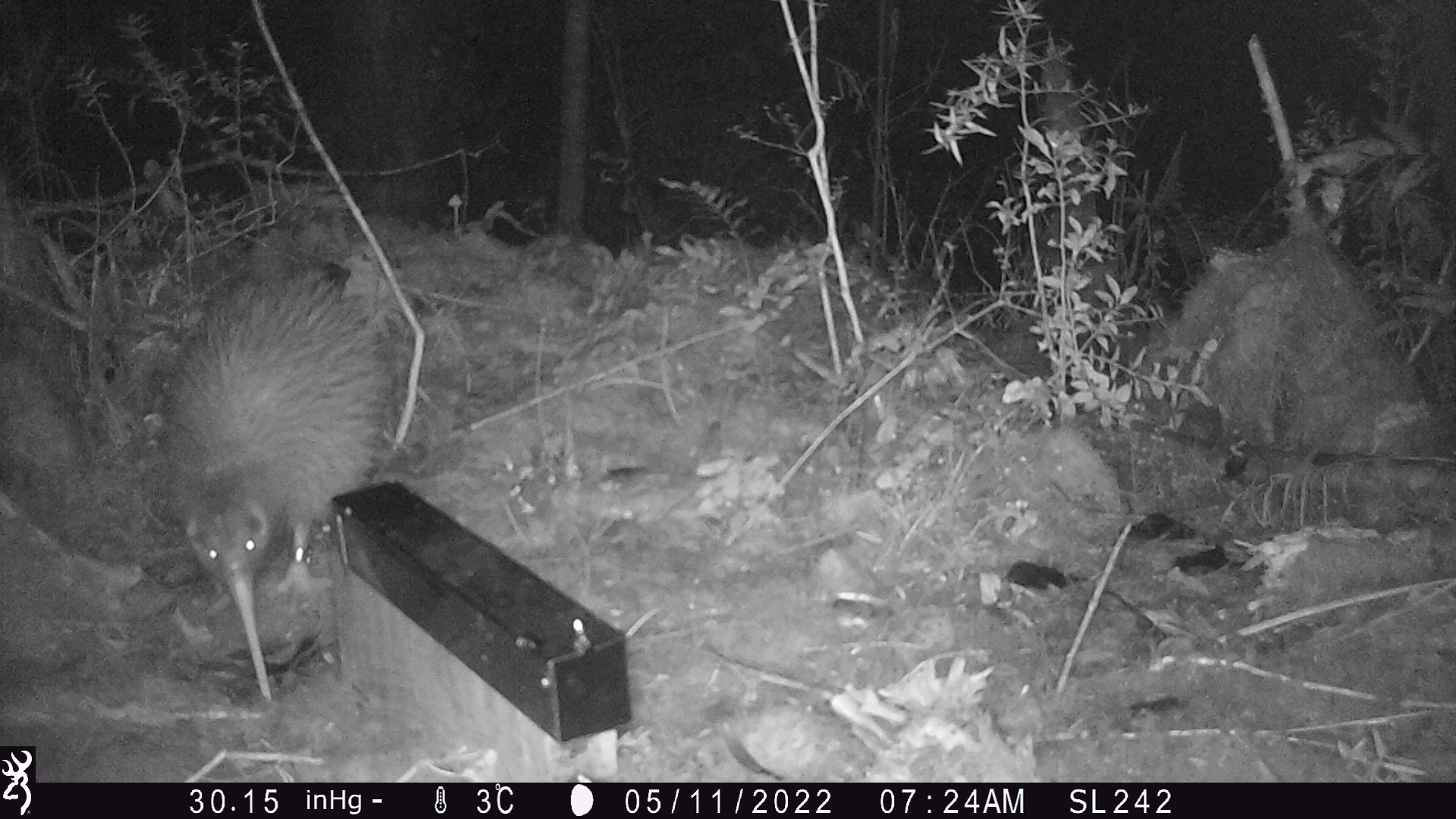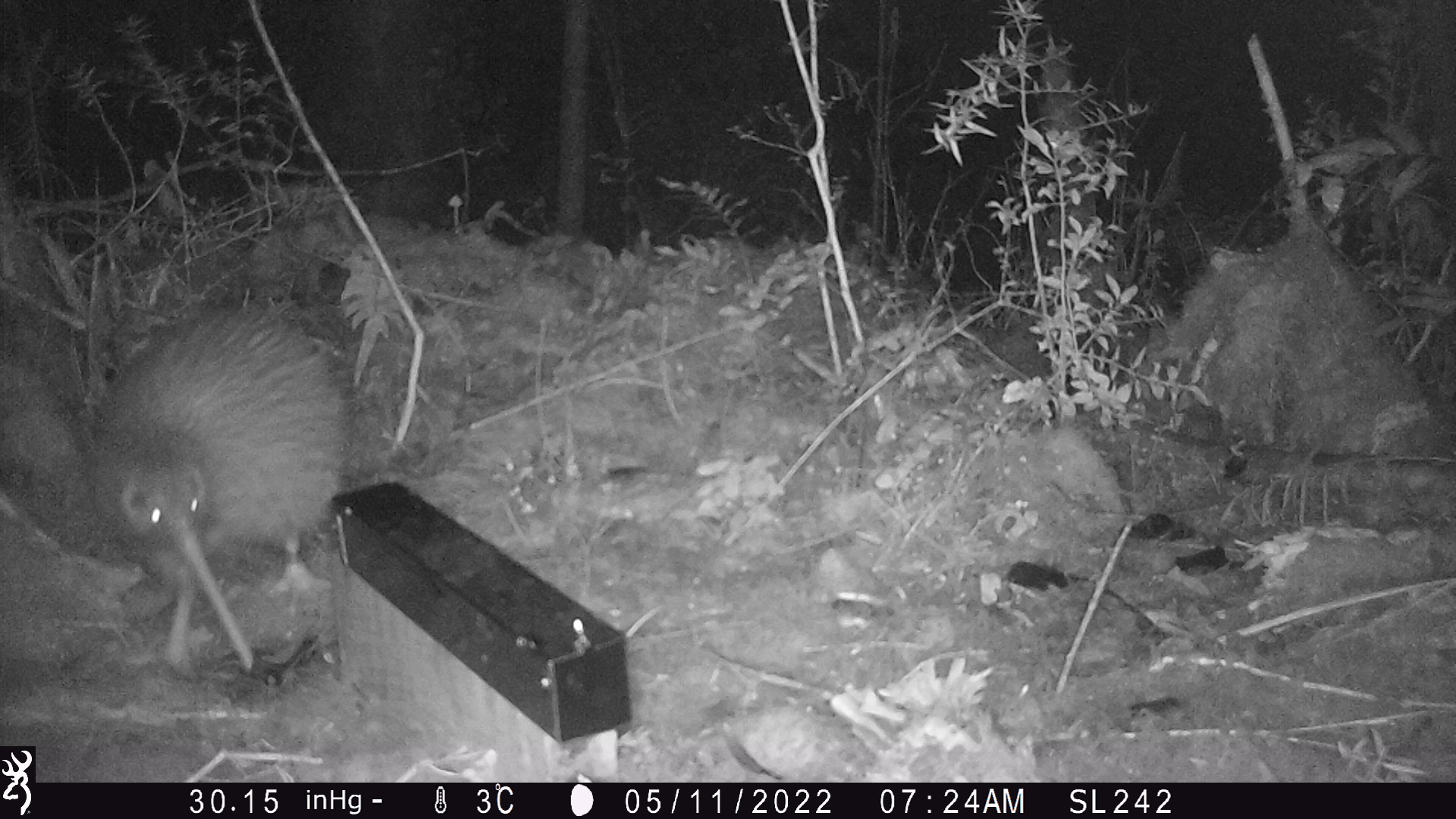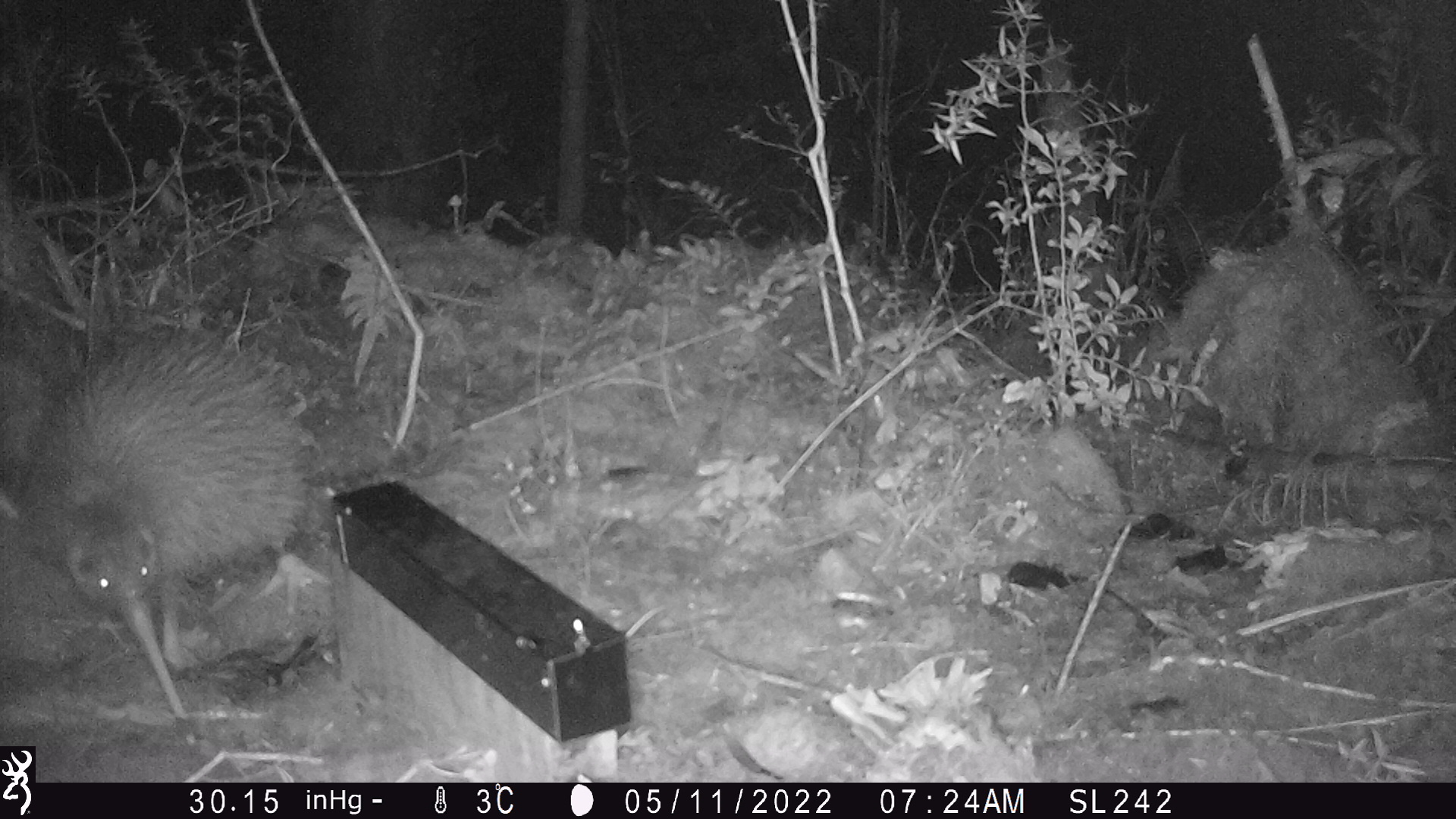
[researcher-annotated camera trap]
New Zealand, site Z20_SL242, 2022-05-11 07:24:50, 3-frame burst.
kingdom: Animalia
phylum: Chordata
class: Aves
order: Apterygiformes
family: Apterygidae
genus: Apteryx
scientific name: Apteryx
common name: kiwi